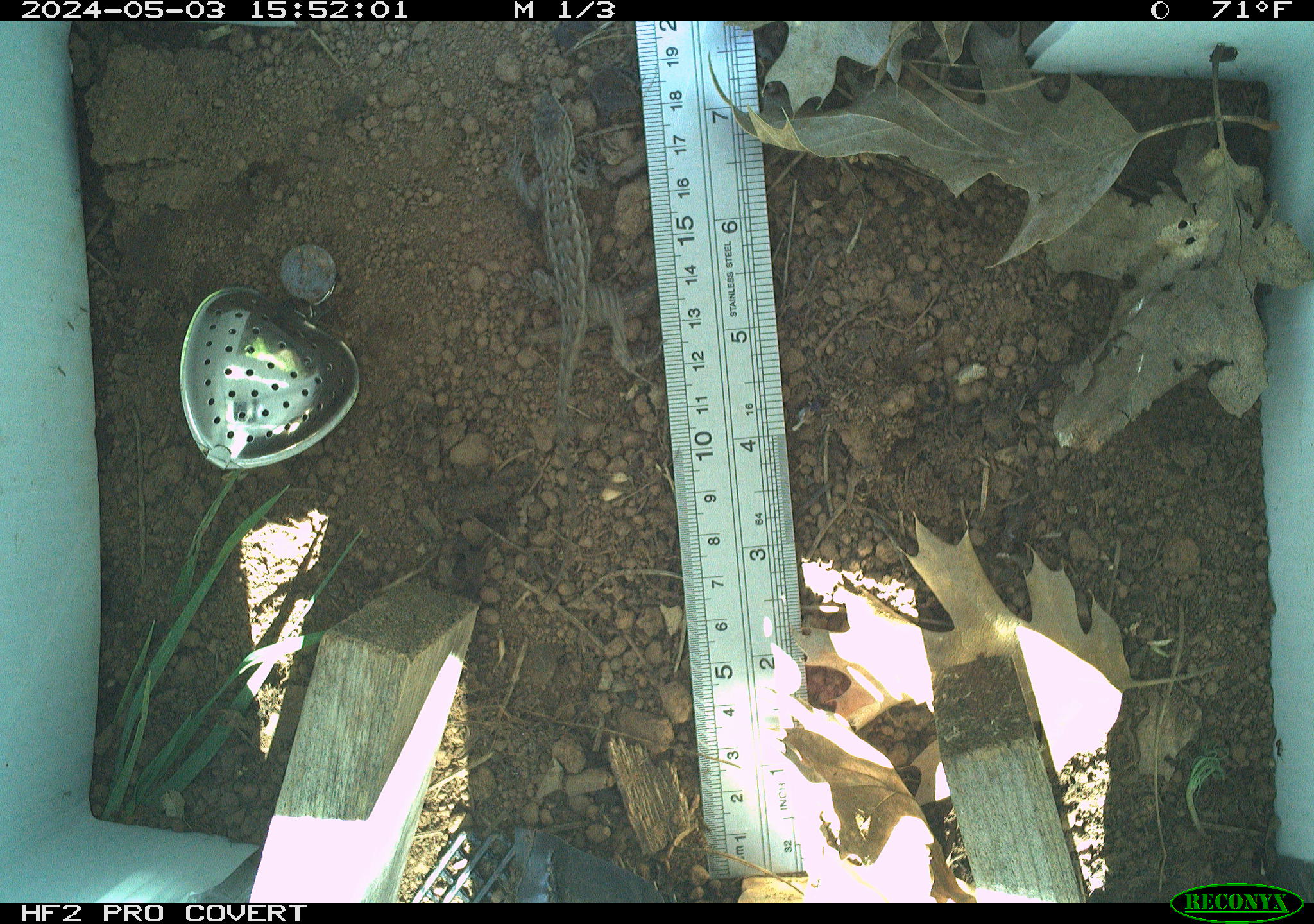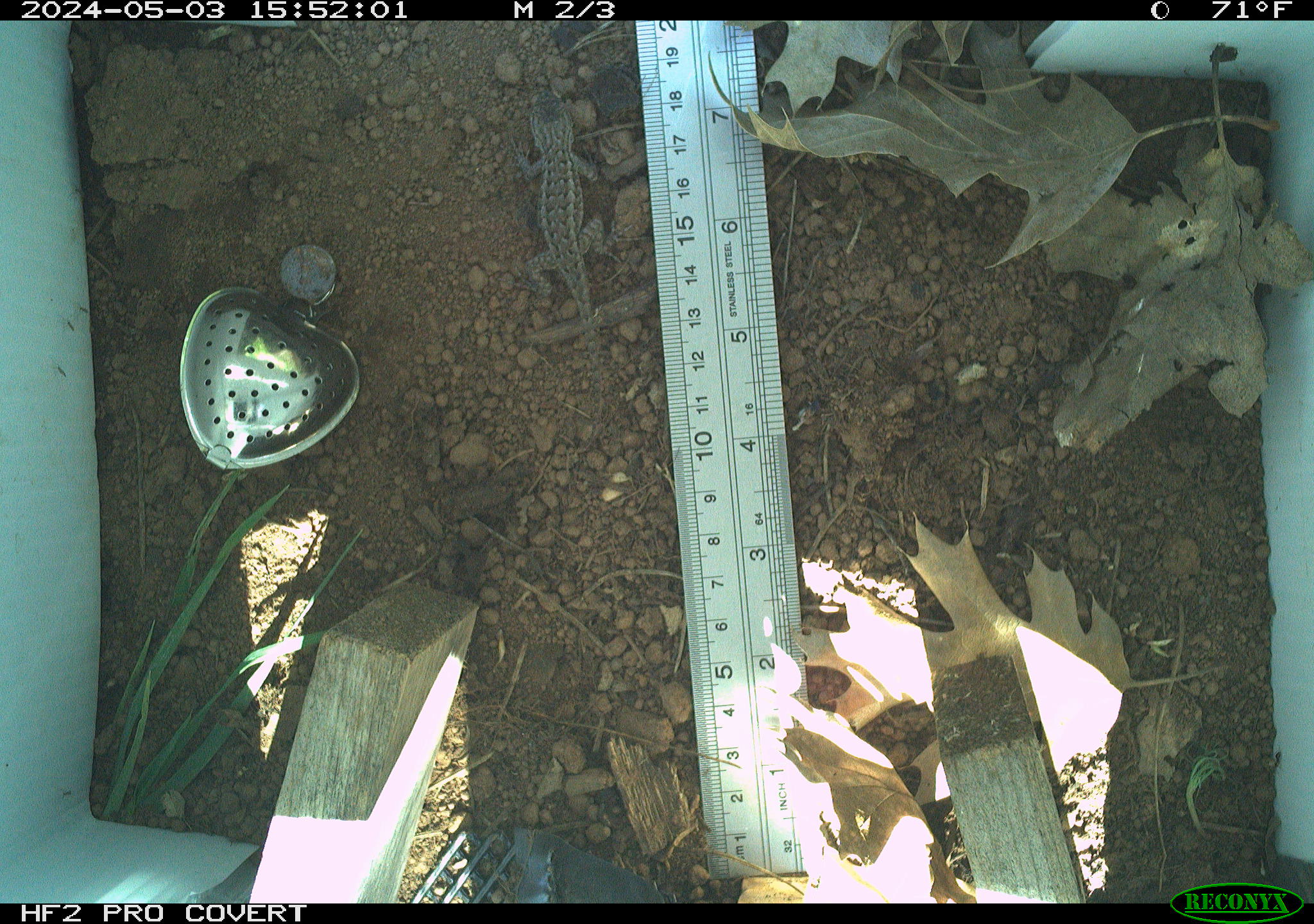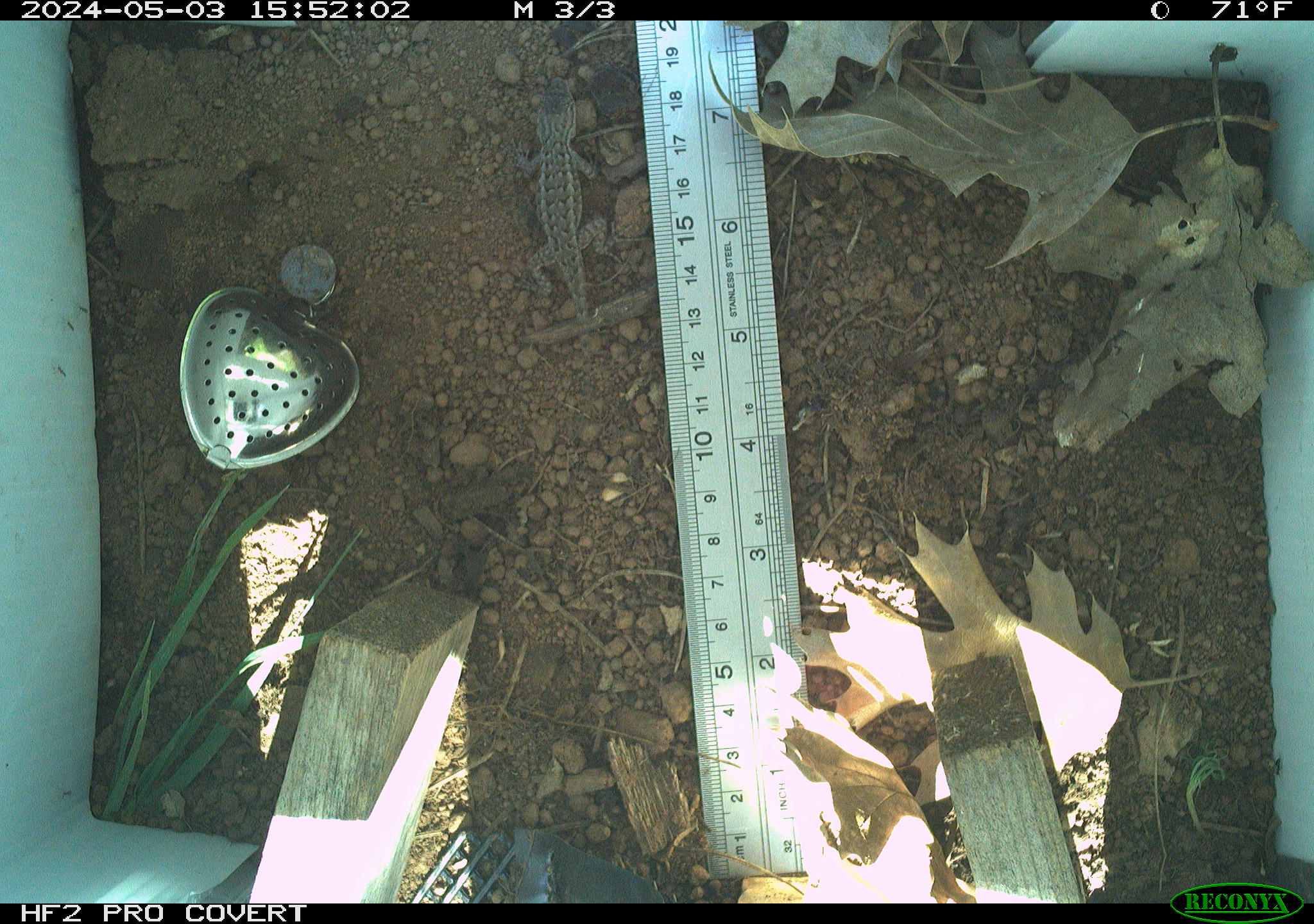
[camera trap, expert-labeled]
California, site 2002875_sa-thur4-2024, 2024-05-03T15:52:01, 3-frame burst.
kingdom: Animalia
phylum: Chordata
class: Reptilia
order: Squamata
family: Phrynosomatidae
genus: Sceloporus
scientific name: Sceloporus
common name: spiny lizards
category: sceloporus species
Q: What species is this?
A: Sceloporus species (spiny lizards) (Sceloporus).